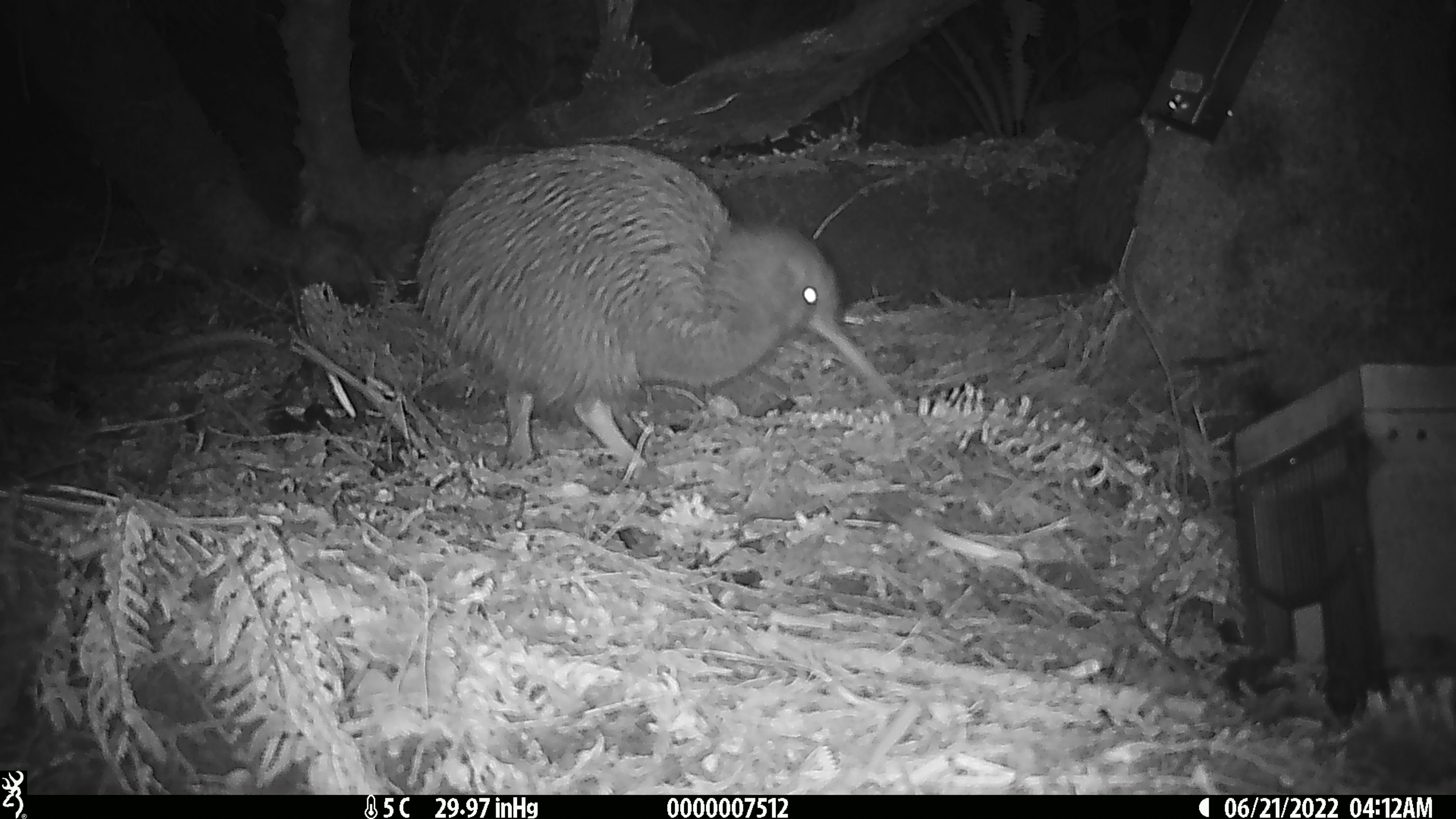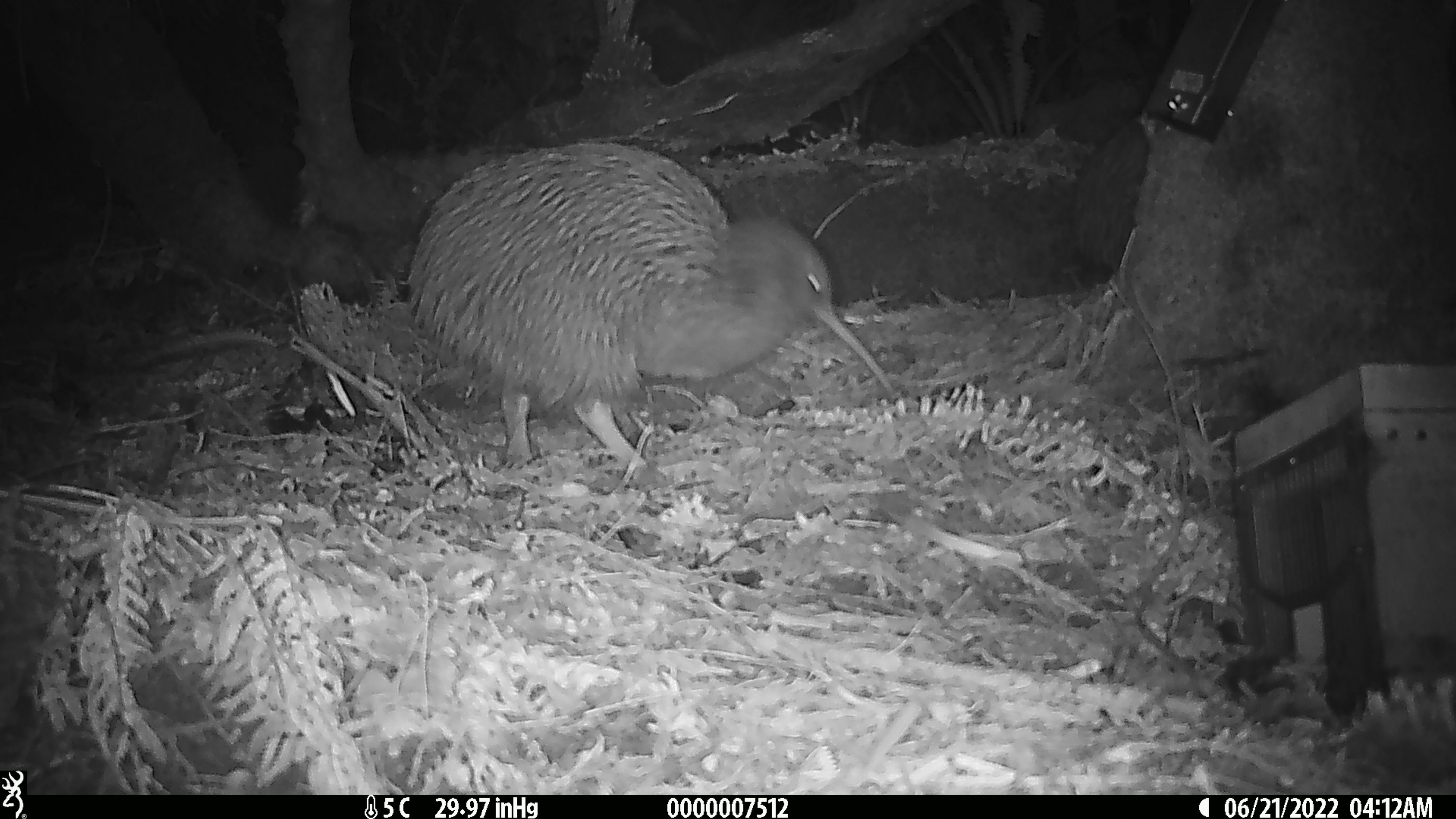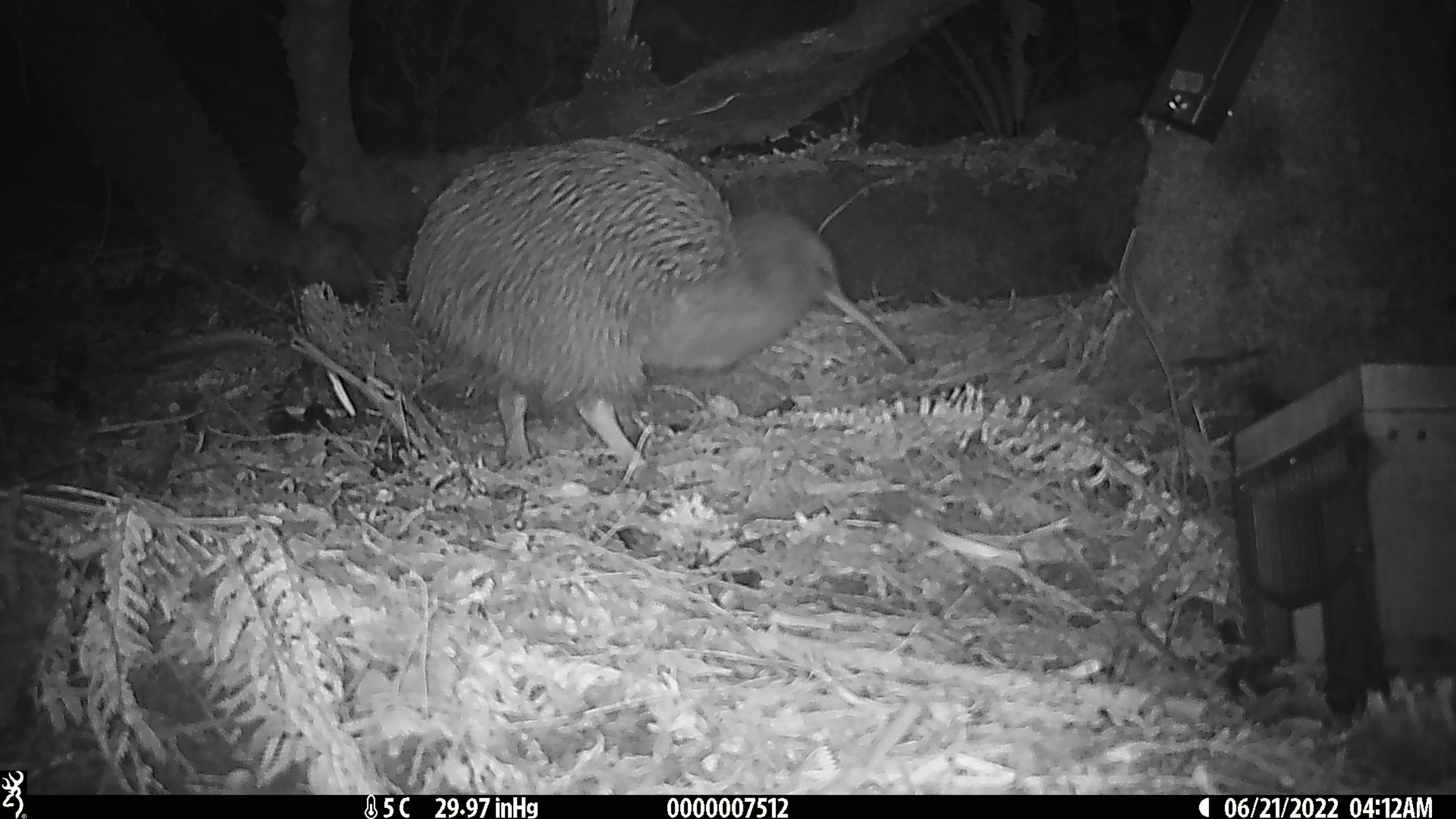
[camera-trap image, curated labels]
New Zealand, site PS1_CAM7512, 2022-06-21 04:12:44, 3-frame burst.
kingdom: Animalia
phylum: Chordata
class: Aves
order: Apterygiformes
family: Apterygidae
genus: Apteryx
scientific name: Apteryx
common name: kiwi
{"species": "kiwi (Apteryx)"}